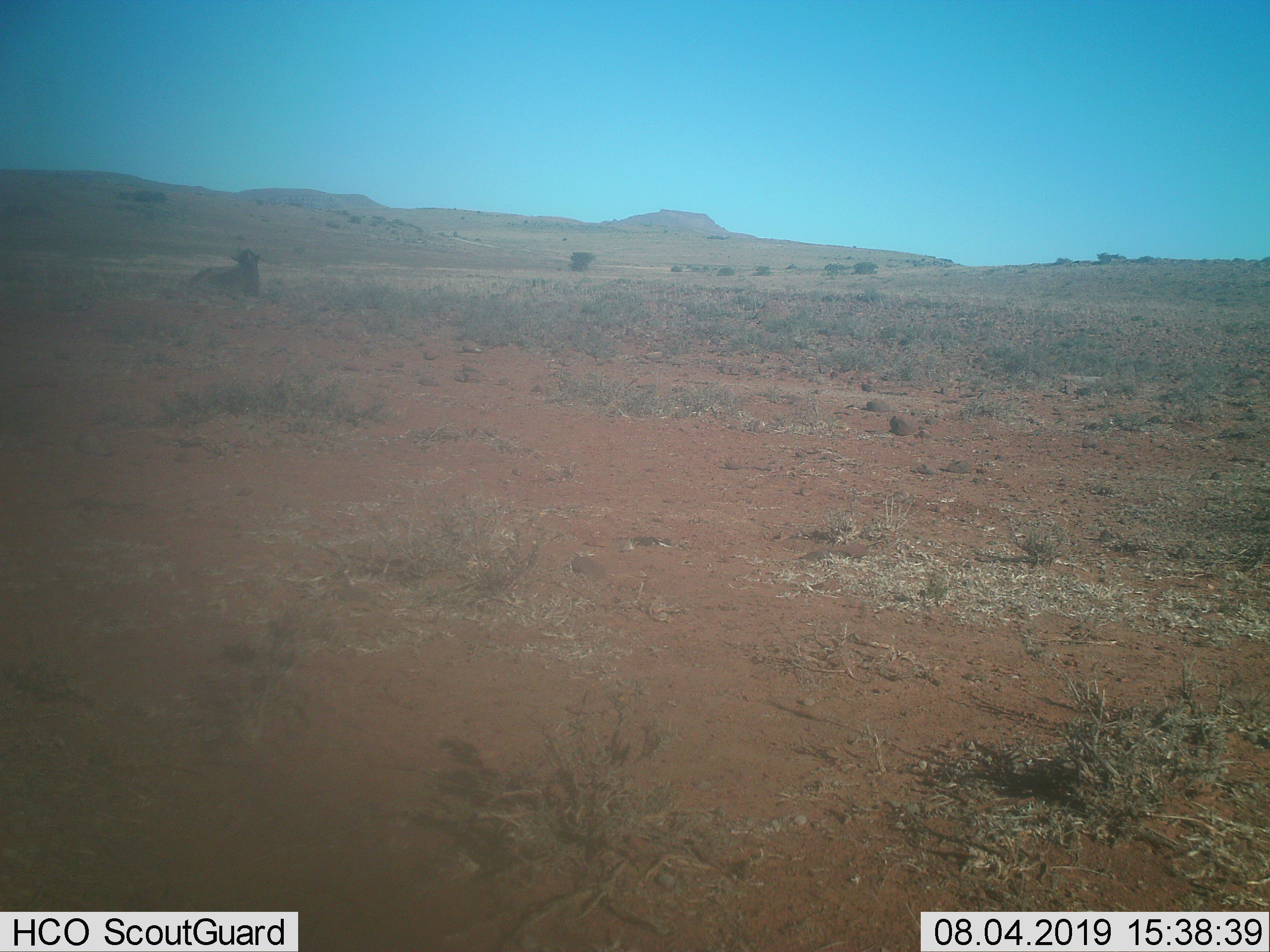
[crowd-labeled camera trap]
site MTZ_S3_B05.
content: unidentified animal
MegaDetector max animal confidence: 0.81